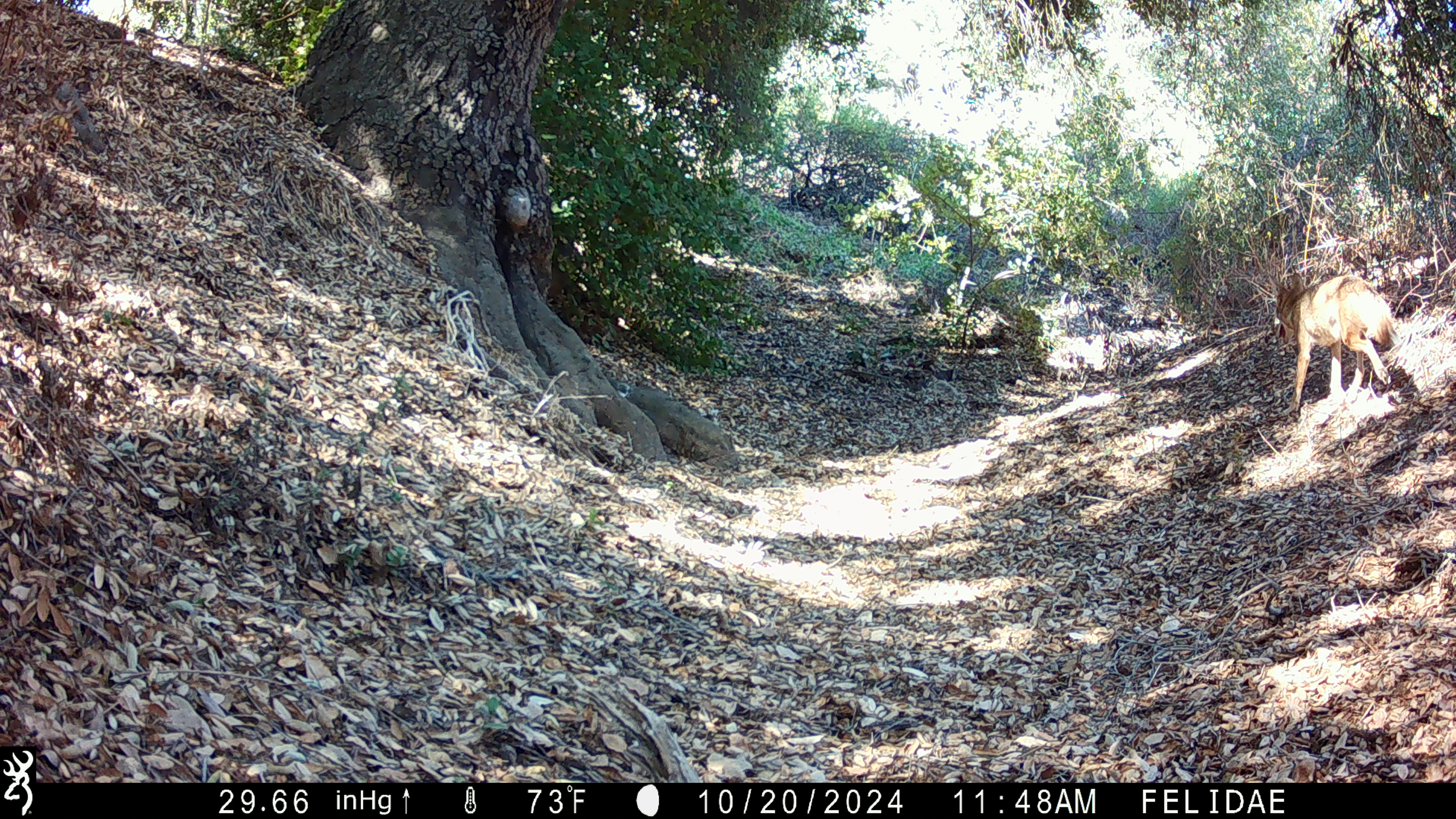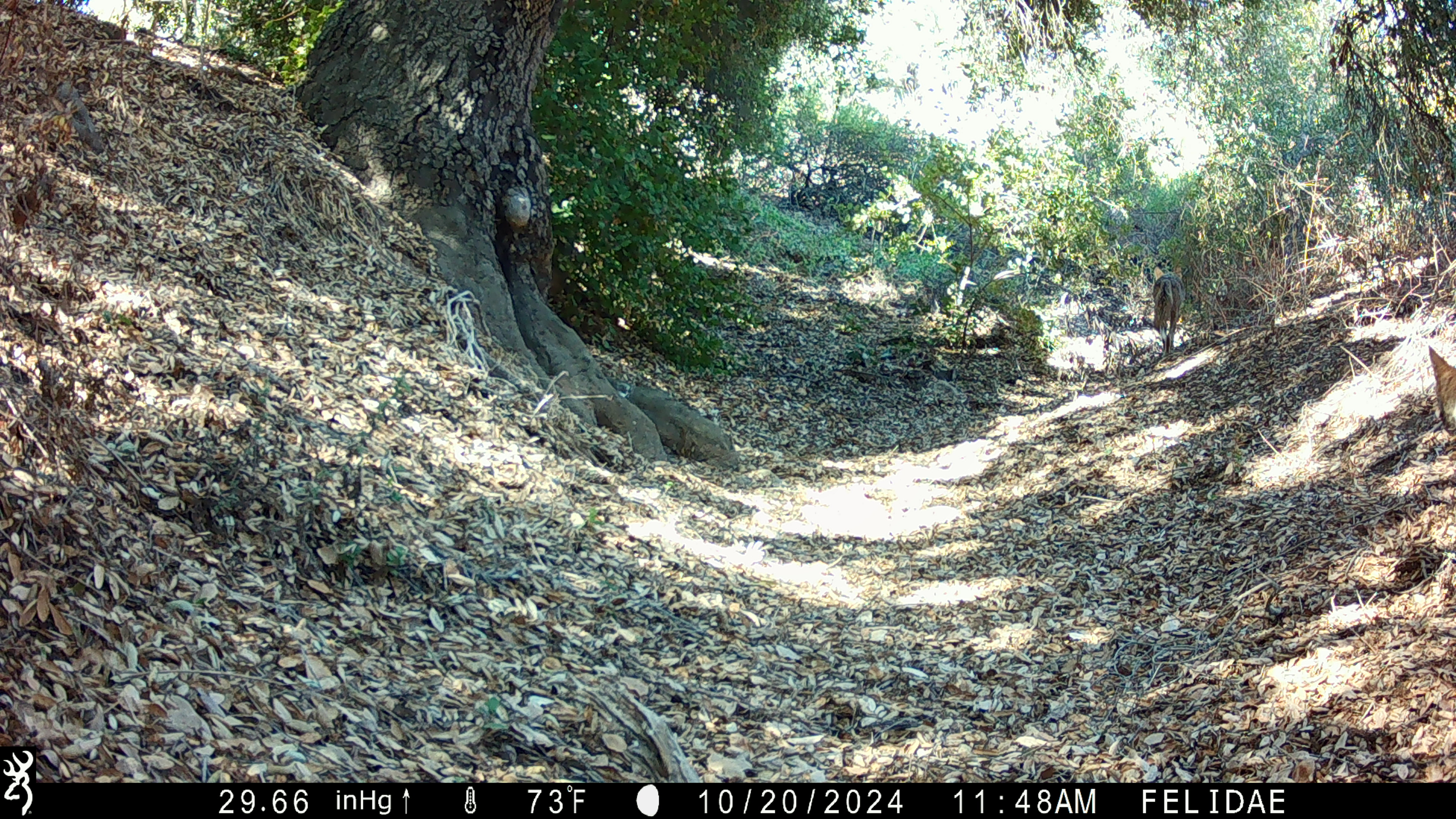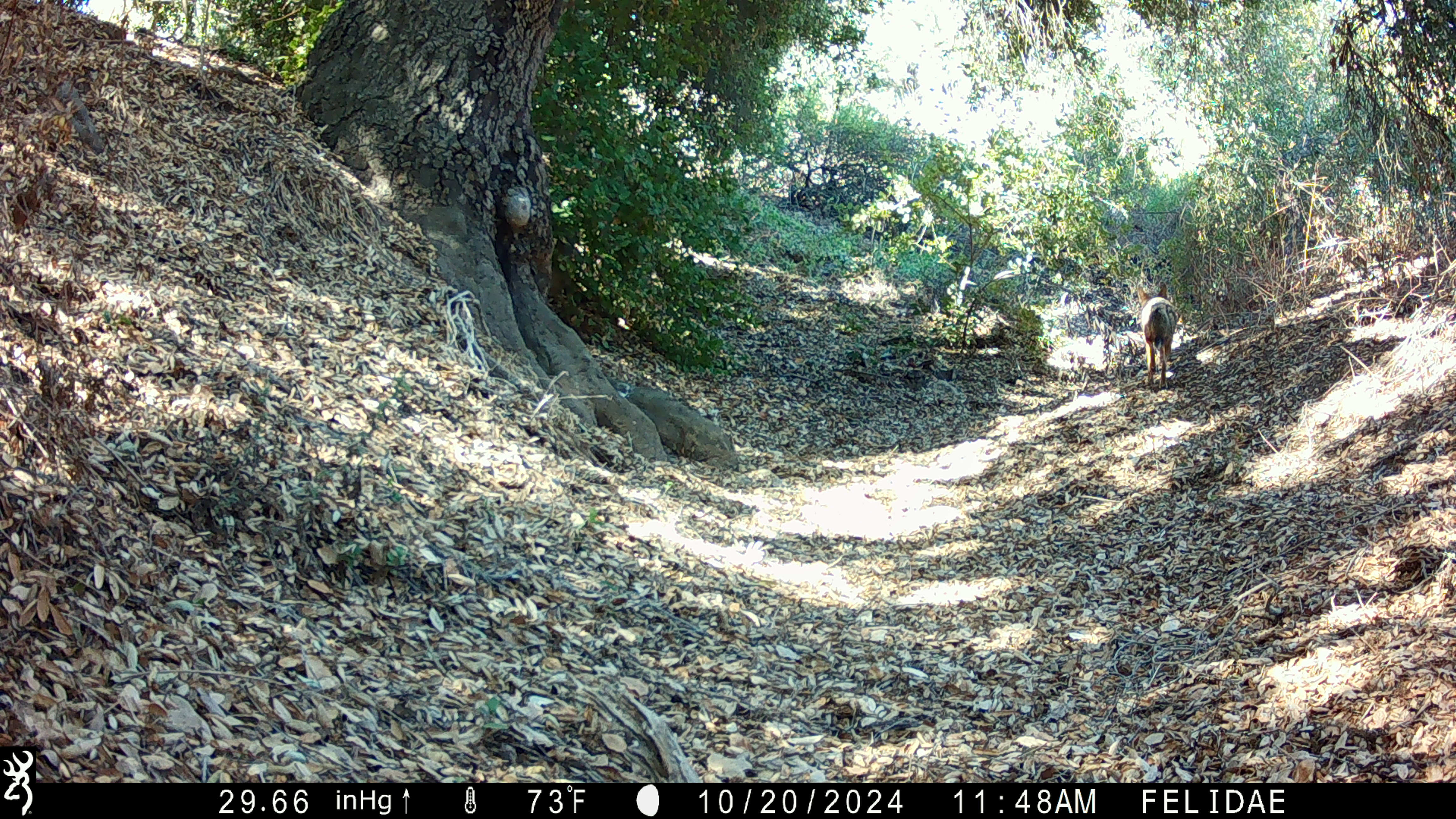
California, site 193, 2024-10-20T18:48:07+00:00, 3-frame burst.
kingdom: Animalia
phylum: Chordata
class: Mammalia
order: Carnivora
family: Canidae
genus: Canis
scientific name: Canis latrans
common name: coyote